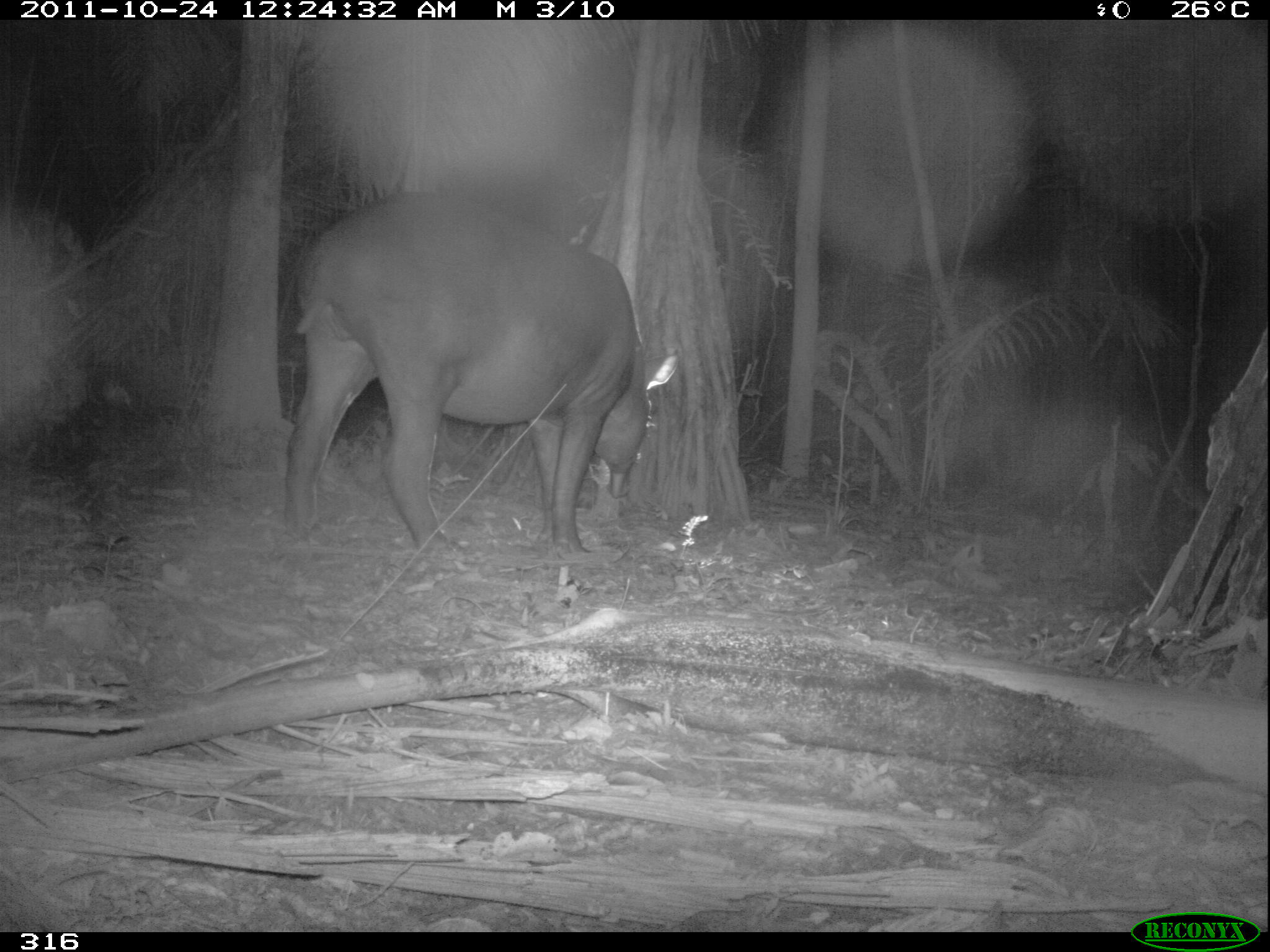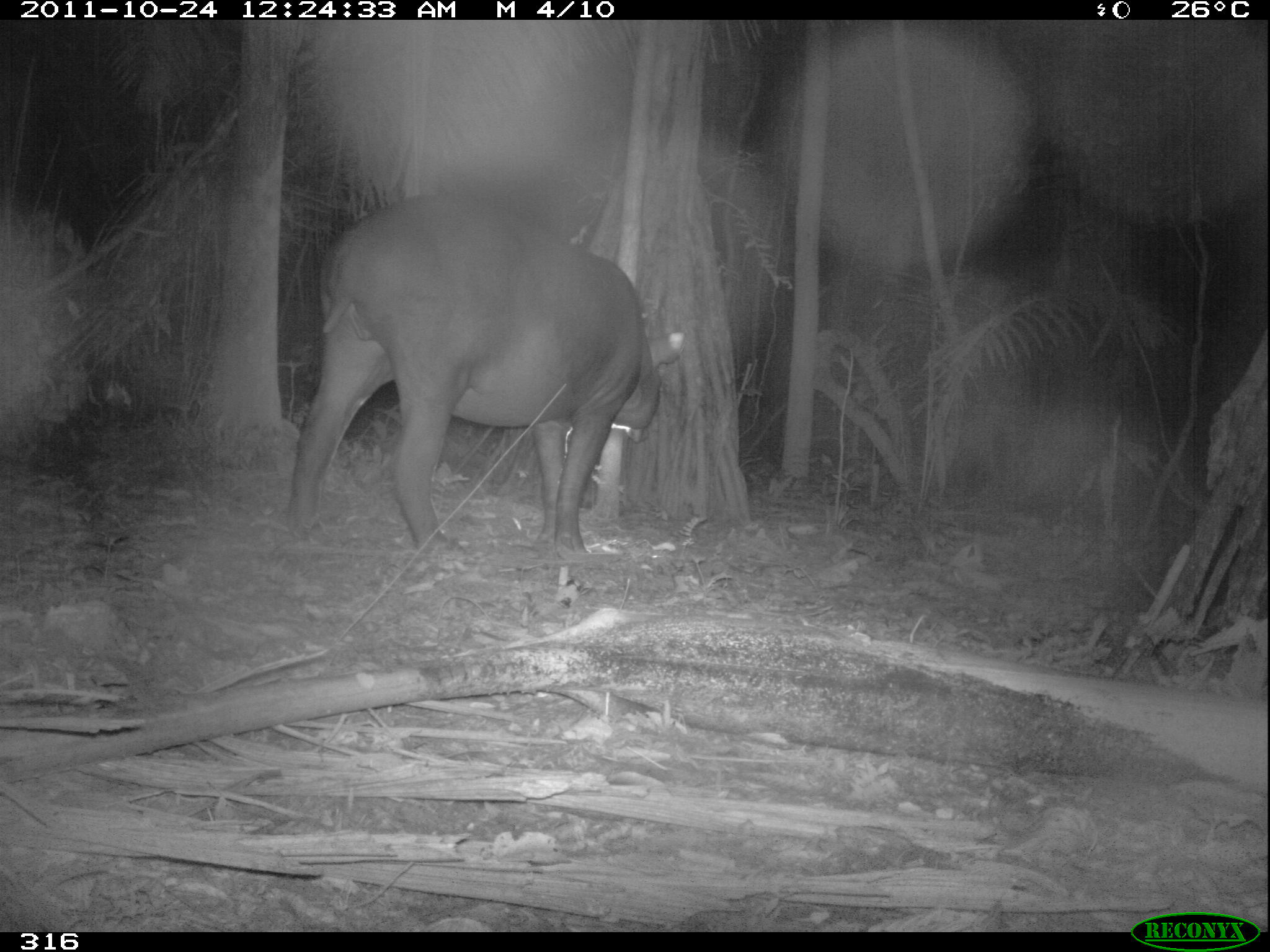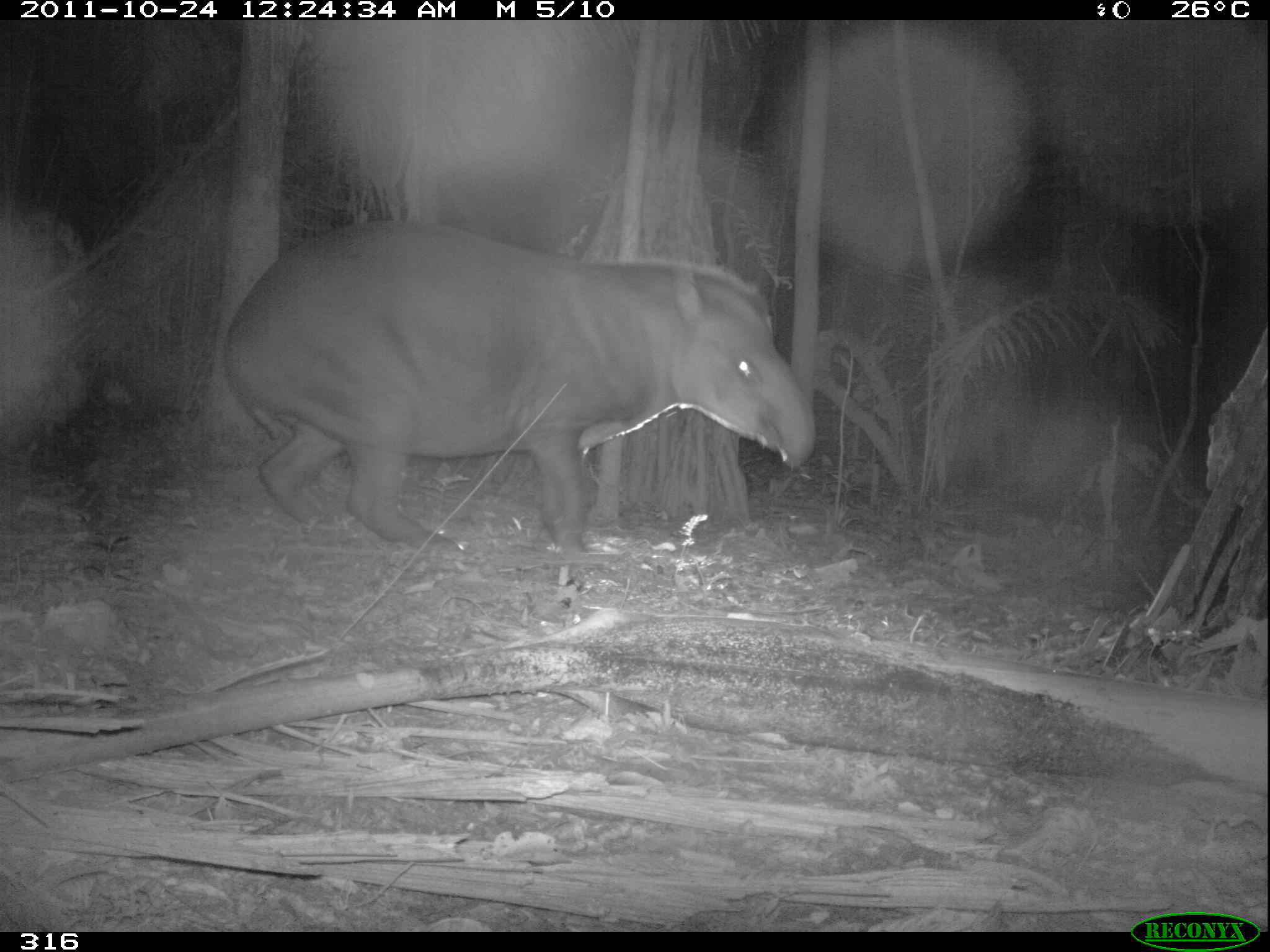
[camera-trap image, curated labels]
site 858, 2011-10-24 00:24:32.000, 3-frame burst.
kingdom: Animalia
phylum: Chordata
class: Mammalia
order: Perissodactyla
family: Tapiridae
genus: Tapirus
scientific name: Tapirus terrestris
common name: south american tapir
Tapirus terrestris (south american tapir).